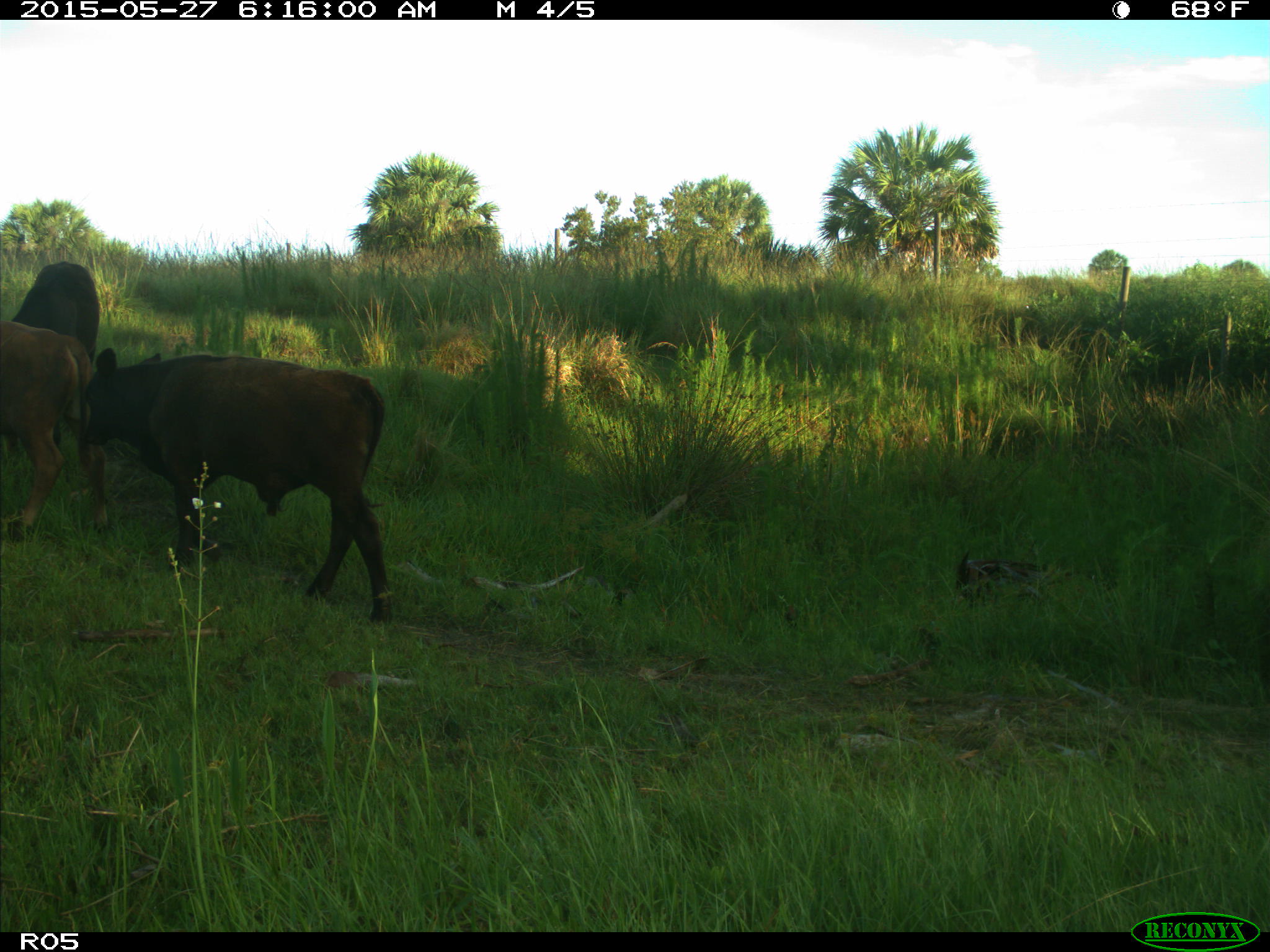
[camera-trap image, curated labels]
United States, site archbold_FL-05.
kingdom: Animalia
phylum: Chordata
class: Mammalia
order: Artiodactyla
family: Bovidae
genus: Bos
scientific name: Bos taurus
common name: domestic cow